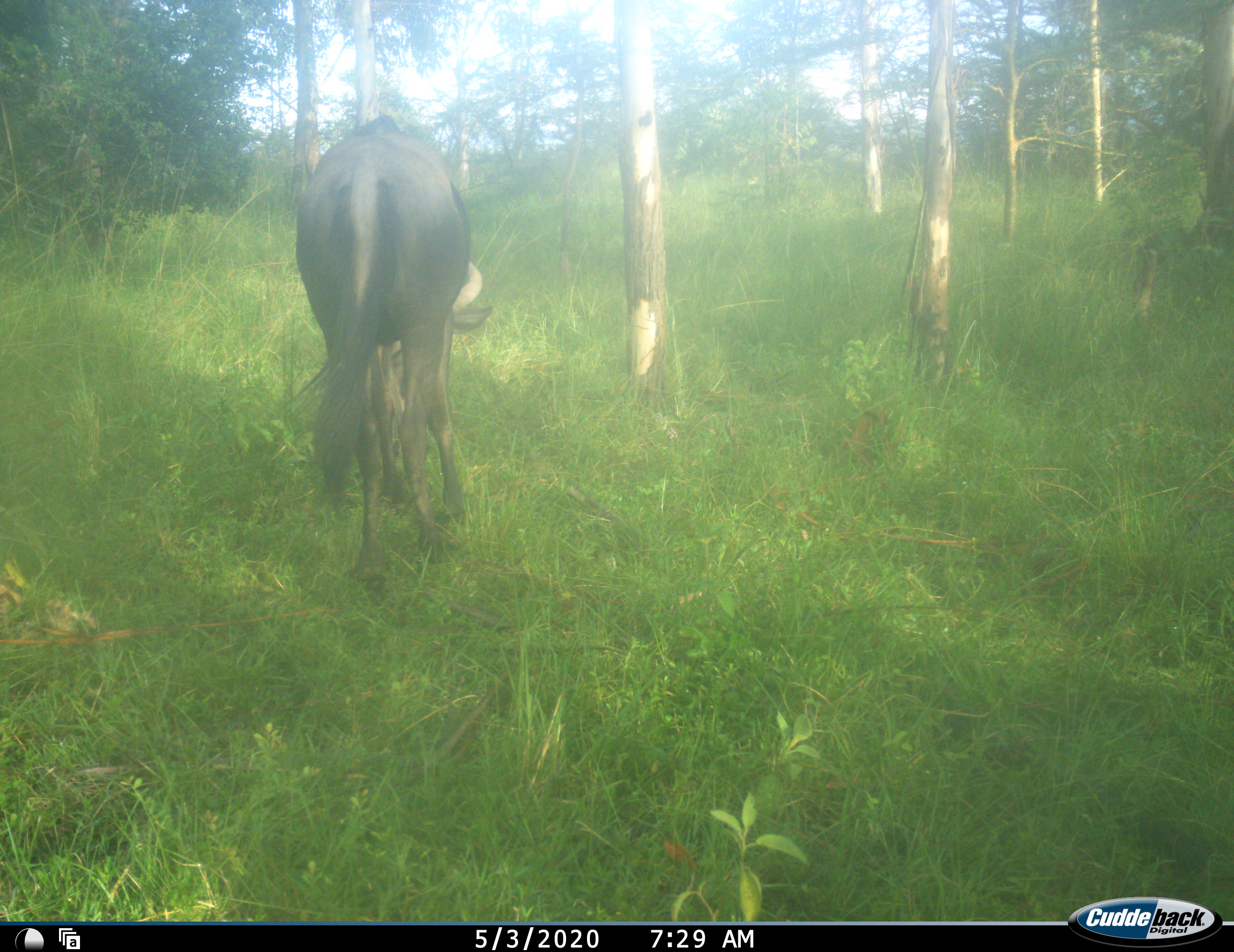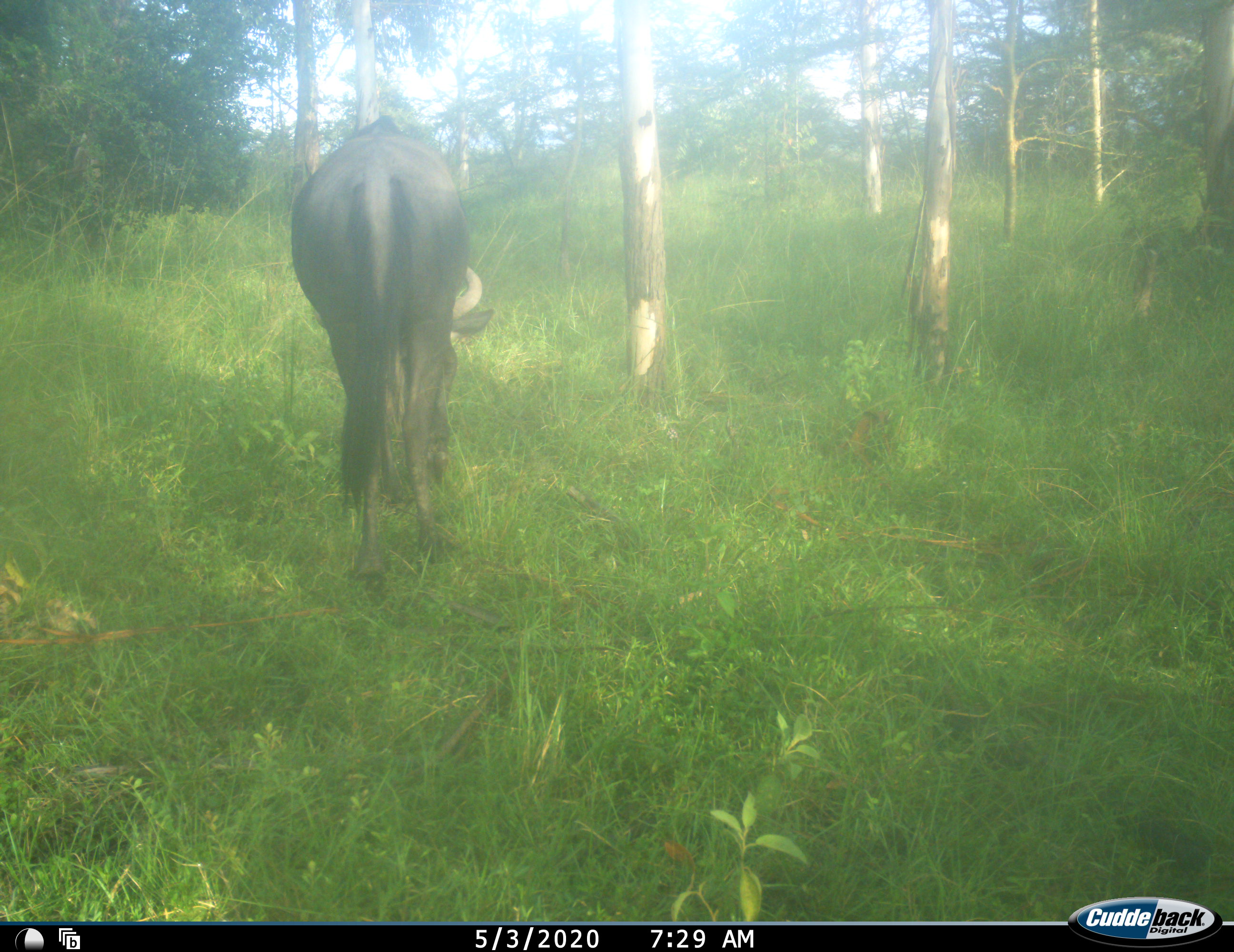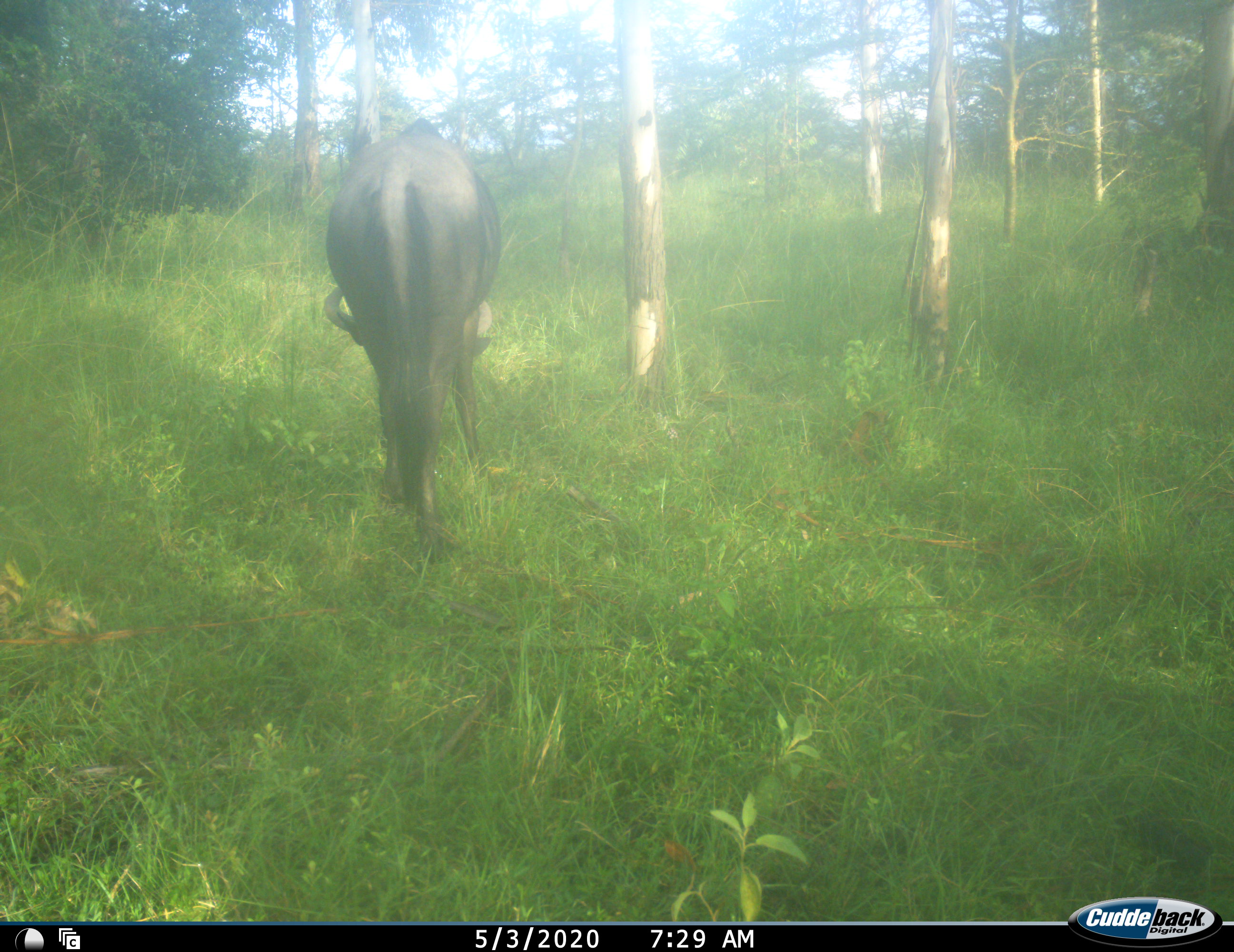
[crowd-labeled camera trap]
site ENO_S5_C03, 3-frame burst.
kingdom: Animalia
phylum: Chordata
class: Mammalia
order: Artiodactyla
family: Bovidae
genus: Connochaetes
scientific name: Connochaetes taurinus taurinus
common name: blue wildebeest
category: wildebeestblue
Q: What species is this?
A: Wildebeestblue (blue wildebeest) (Connochaetes taurinus taurinus).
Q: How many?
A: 1.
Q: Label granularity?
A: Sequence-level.